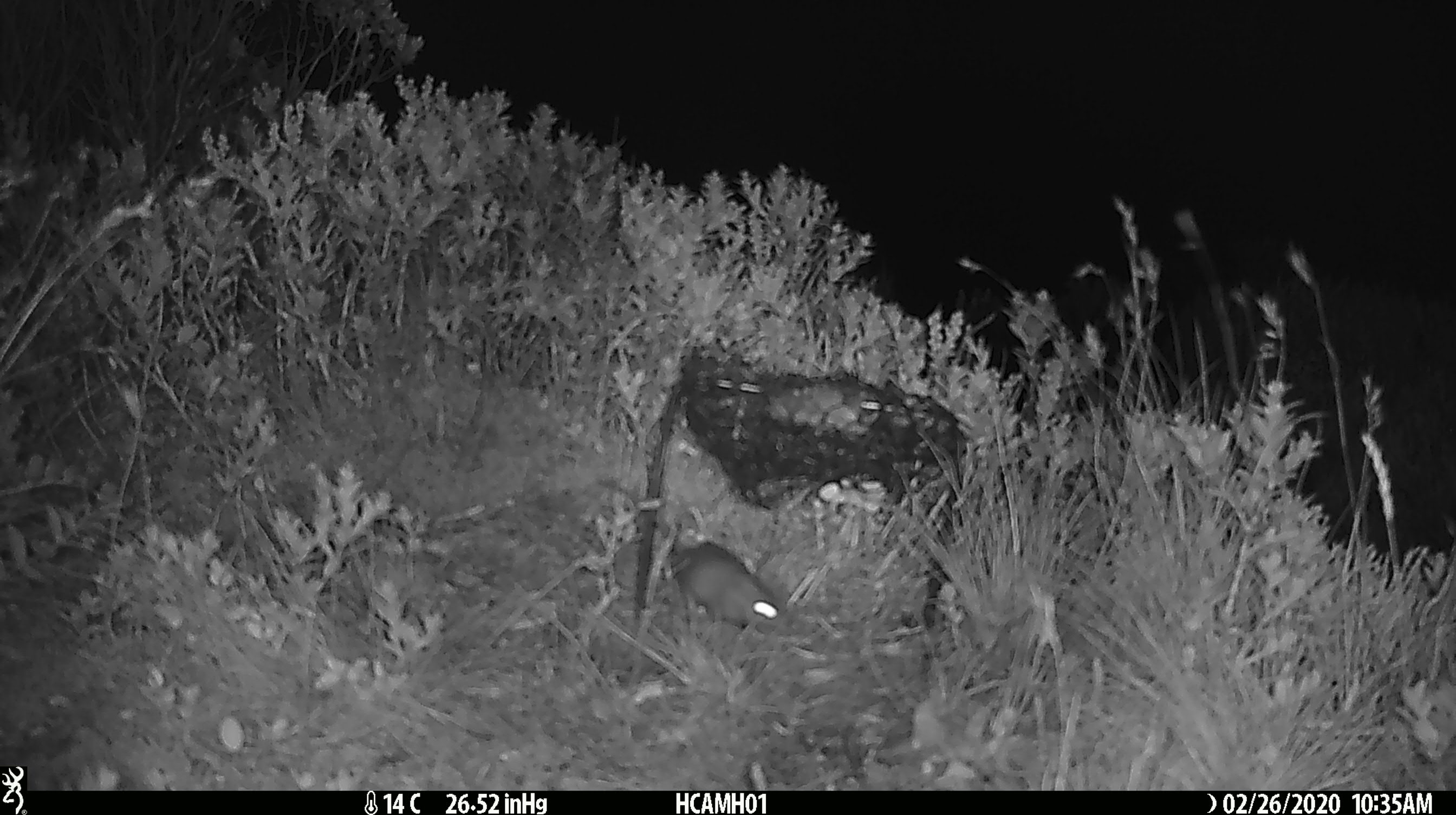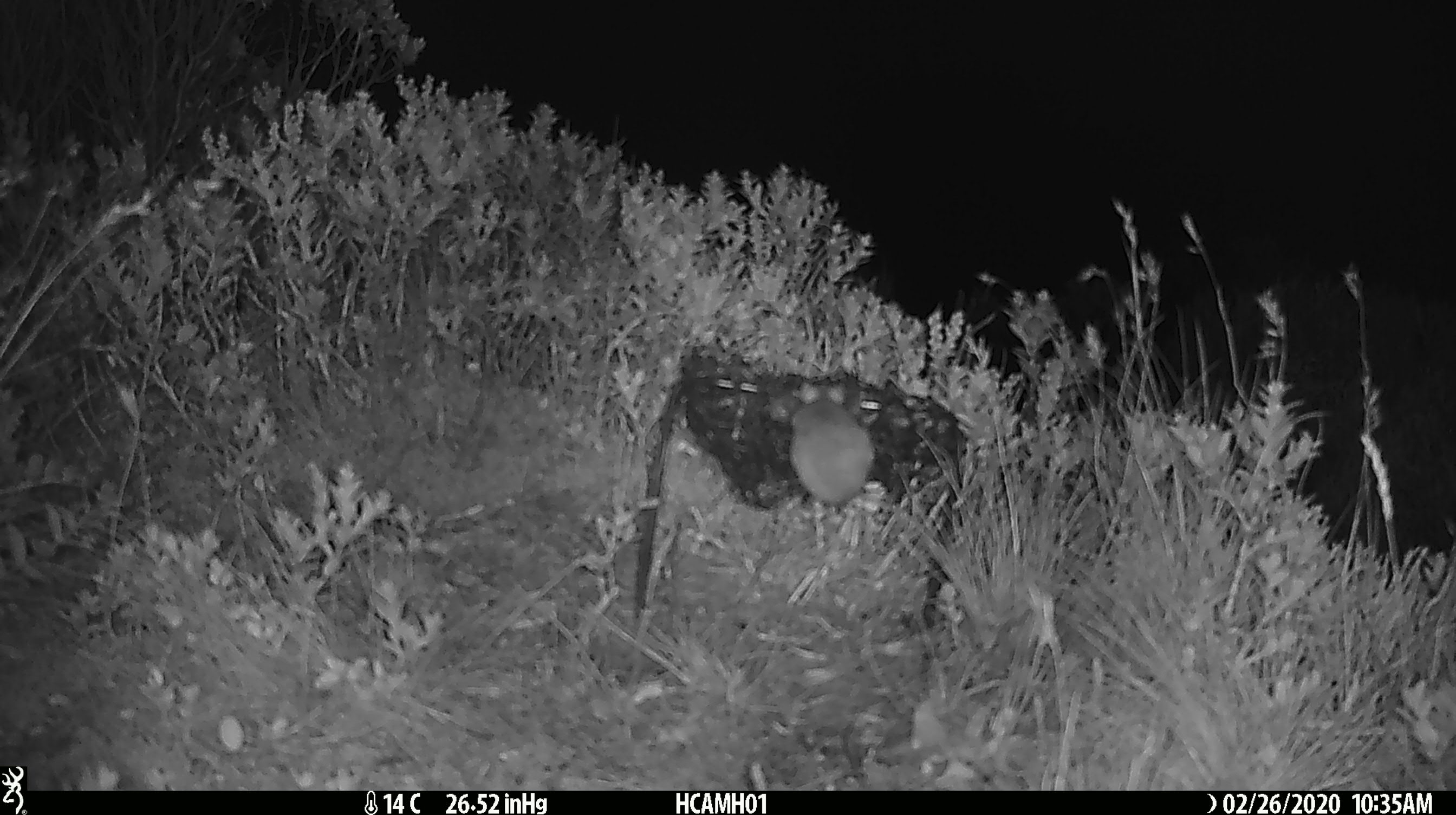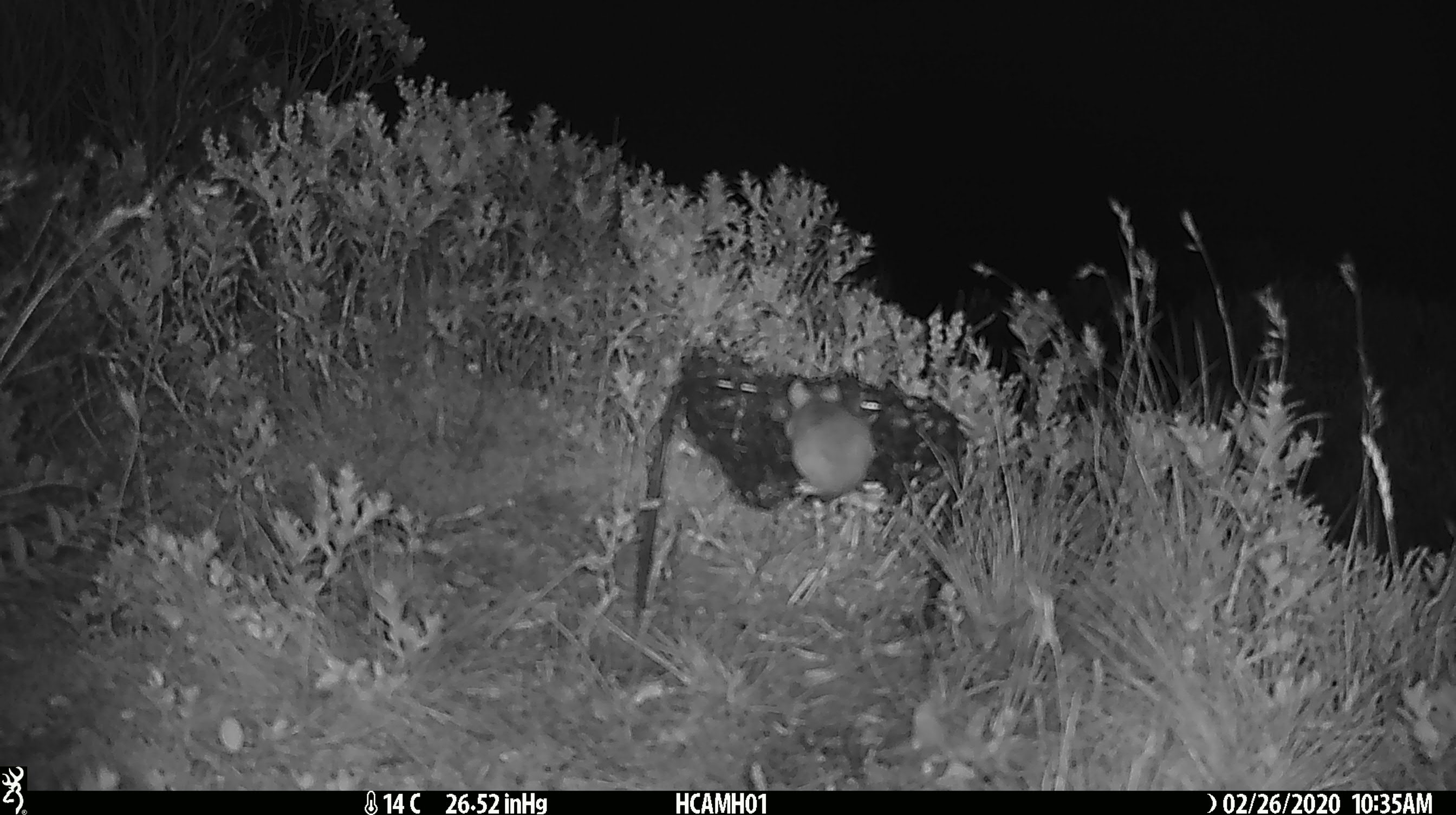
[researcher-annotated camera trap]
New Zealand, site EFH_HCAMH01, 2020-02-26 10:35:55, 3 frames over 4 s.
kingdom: Animalia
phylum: Chordata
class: Mammalia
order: Rodentia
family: Muridae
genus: Mus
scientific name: Mus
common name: mouse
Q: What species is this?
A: Mouse (Mus).